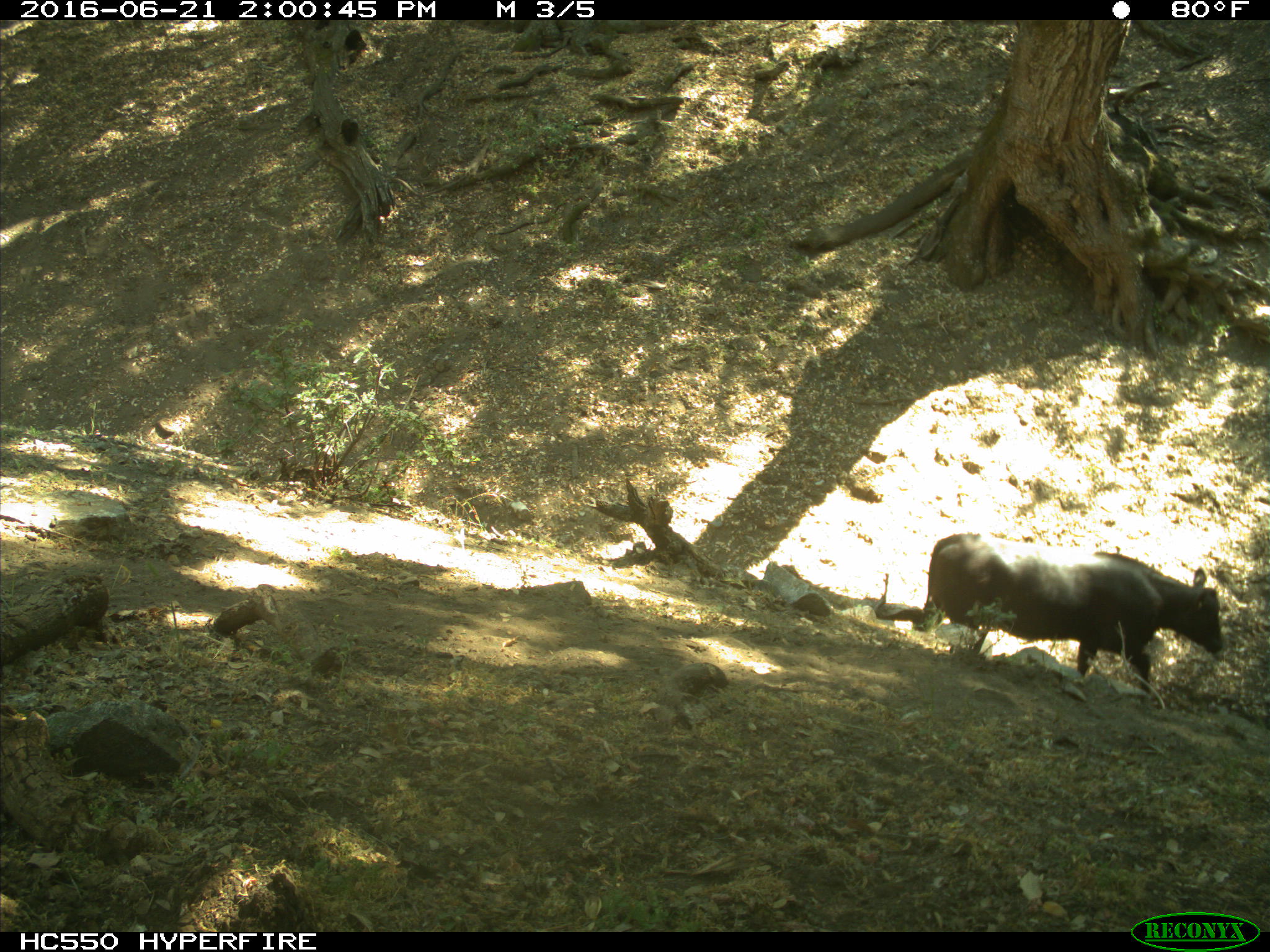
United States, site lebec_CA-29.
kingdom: Animalia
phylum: Chordata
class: Mammalia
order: Artiodactyla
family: Bovidae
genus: Bos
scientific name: Bos taurus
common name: domestic cow